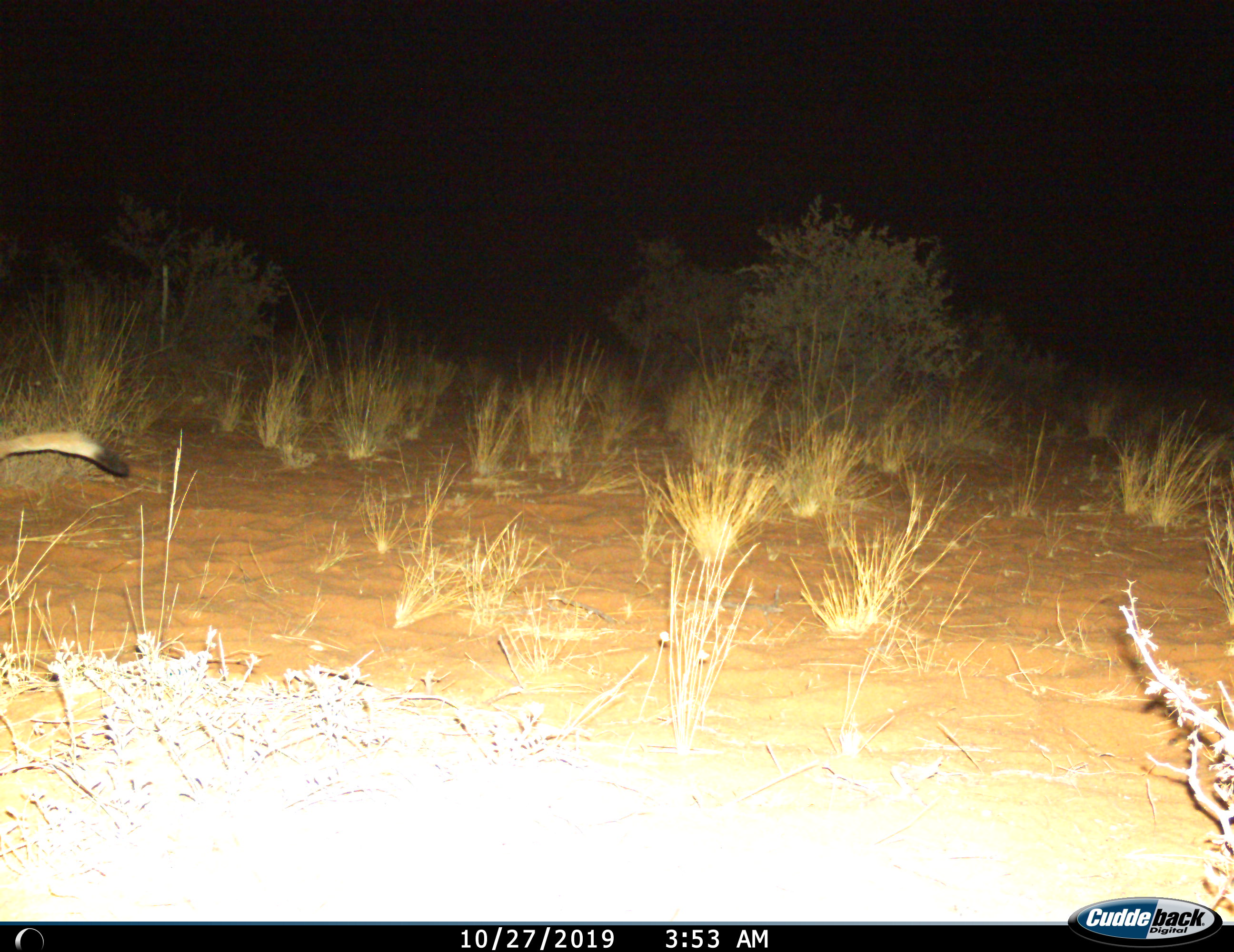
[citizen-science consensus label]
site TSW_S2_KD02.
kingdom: Animalia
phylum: Chordata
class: Mammalia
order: Rodentia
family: Pedetidae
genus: Pedetes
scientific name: Pedetes capensis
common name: springhare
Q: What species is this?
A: Springhare (Pedetes capensis).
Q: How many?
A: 1.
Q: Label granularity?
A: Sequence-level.